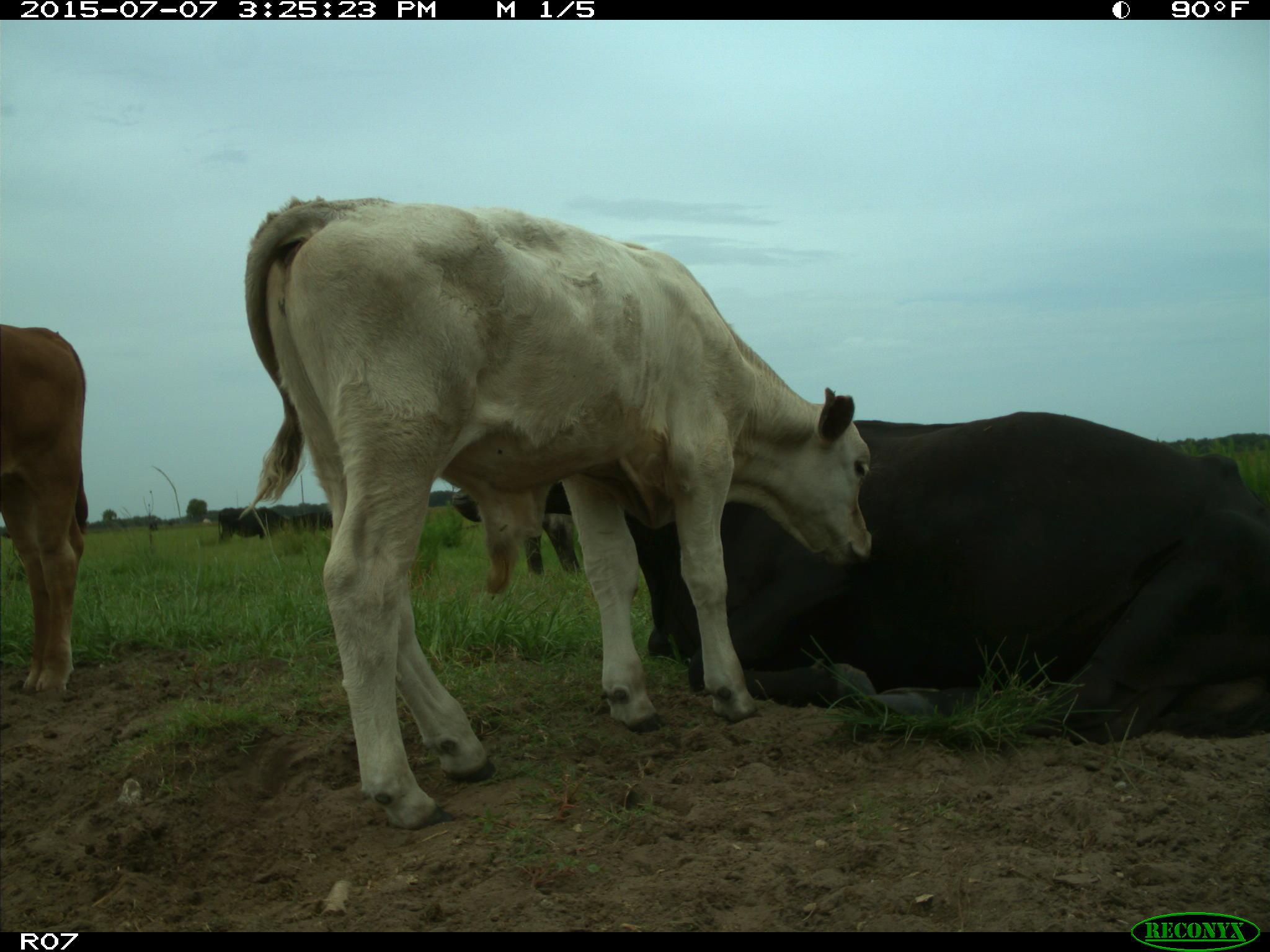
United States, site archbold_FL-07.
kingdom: Animalia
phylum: Chordata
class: Mammalia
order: Artiodactyla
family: Bovidae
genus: Bos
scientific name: Bos taurus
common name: domestic cow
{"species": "Bos taurus (domestic cow)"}